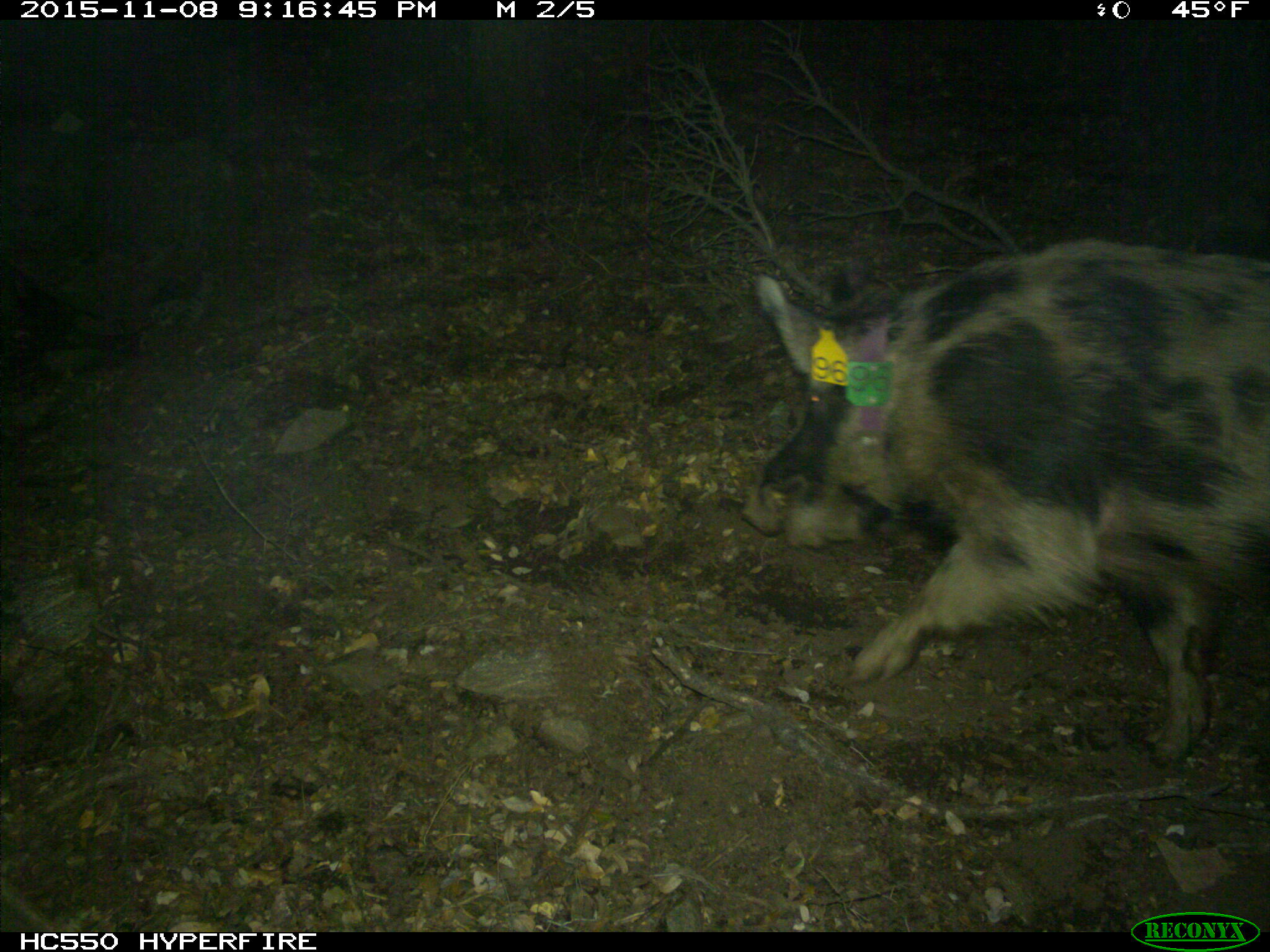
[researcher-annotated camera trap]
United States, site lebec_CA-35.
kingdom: Animalia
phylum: Chordata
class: Mammalia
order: Artiodactyla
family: Suidae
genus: Sus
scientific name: Sus scrofa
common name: wild boar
Sus scrofa (wild boar).